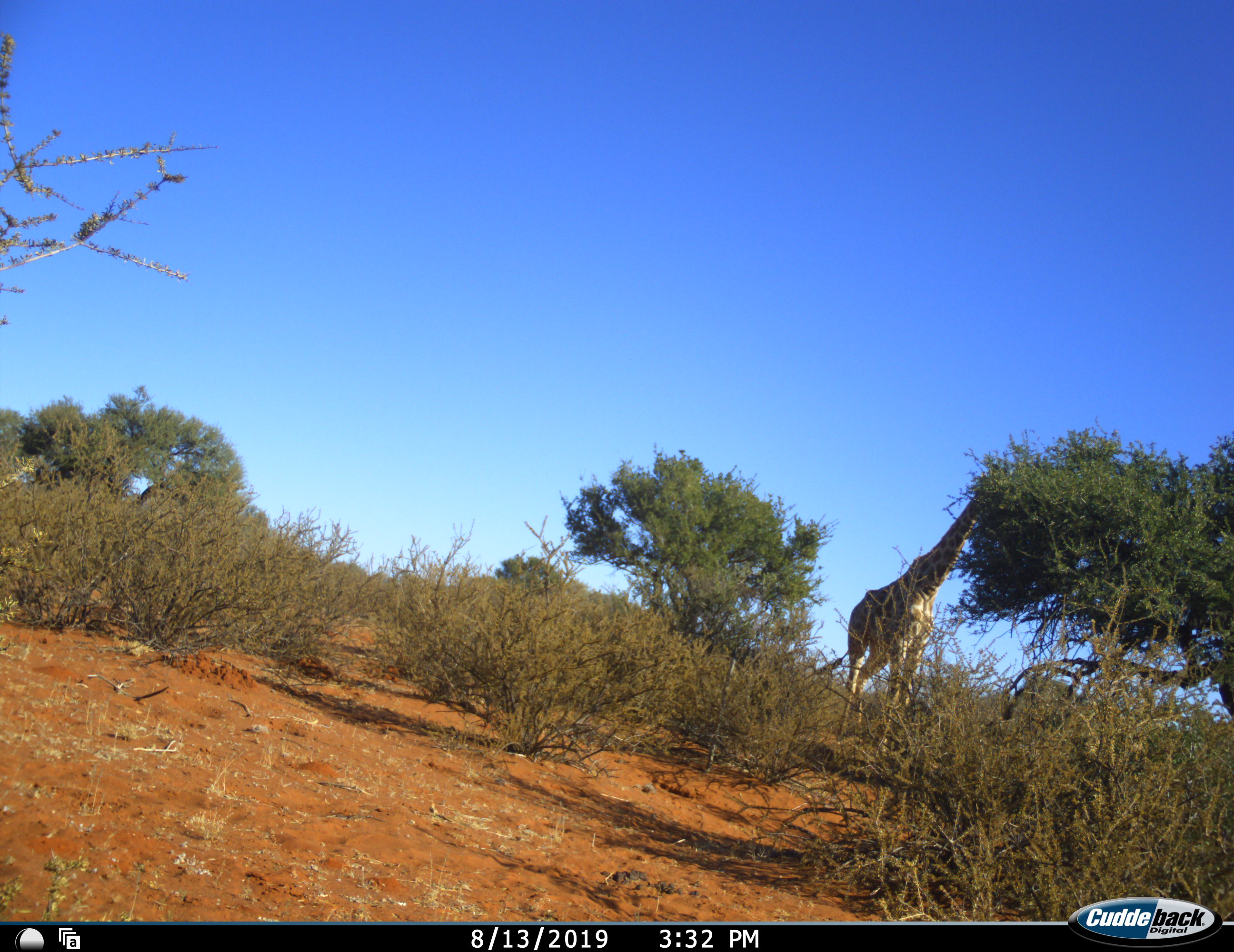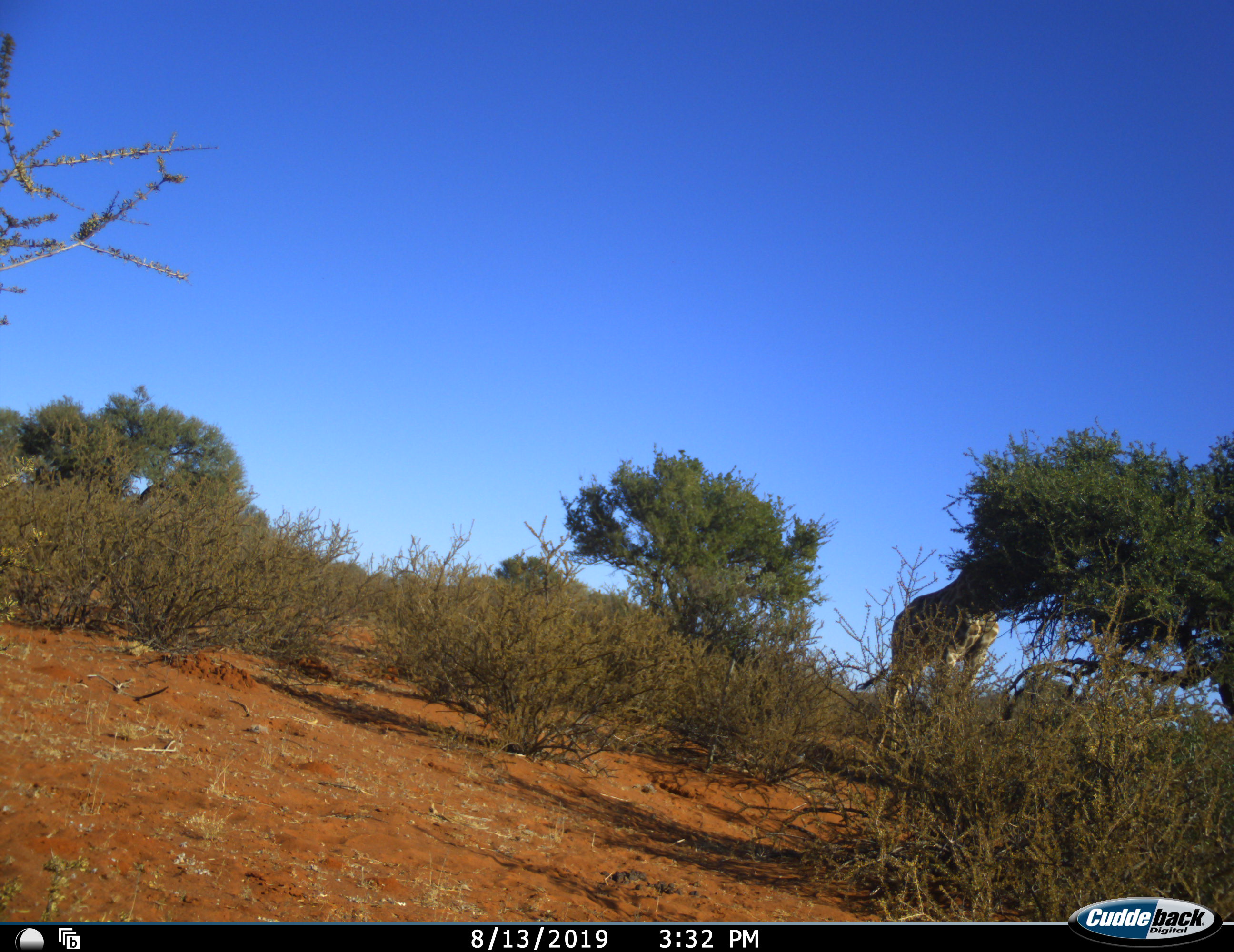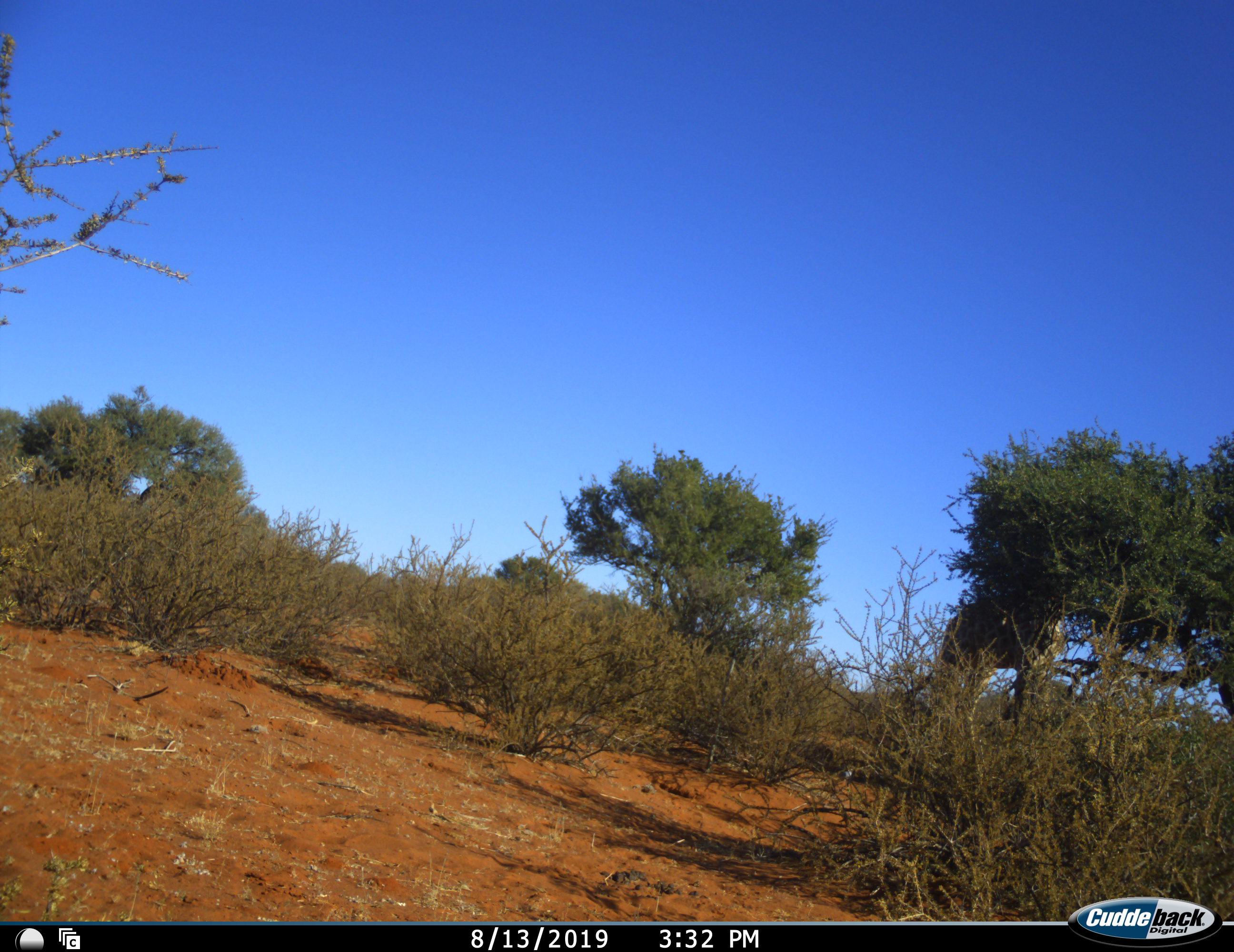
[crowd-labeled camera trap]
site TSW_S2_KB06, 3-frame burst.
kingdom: Animalia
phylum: Chordata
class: Mammalia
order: Artiodactyla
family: Giraffidae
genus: Giraffa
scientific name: Giraffa camelopardalis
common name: giraffe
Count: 1.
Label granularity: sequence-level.